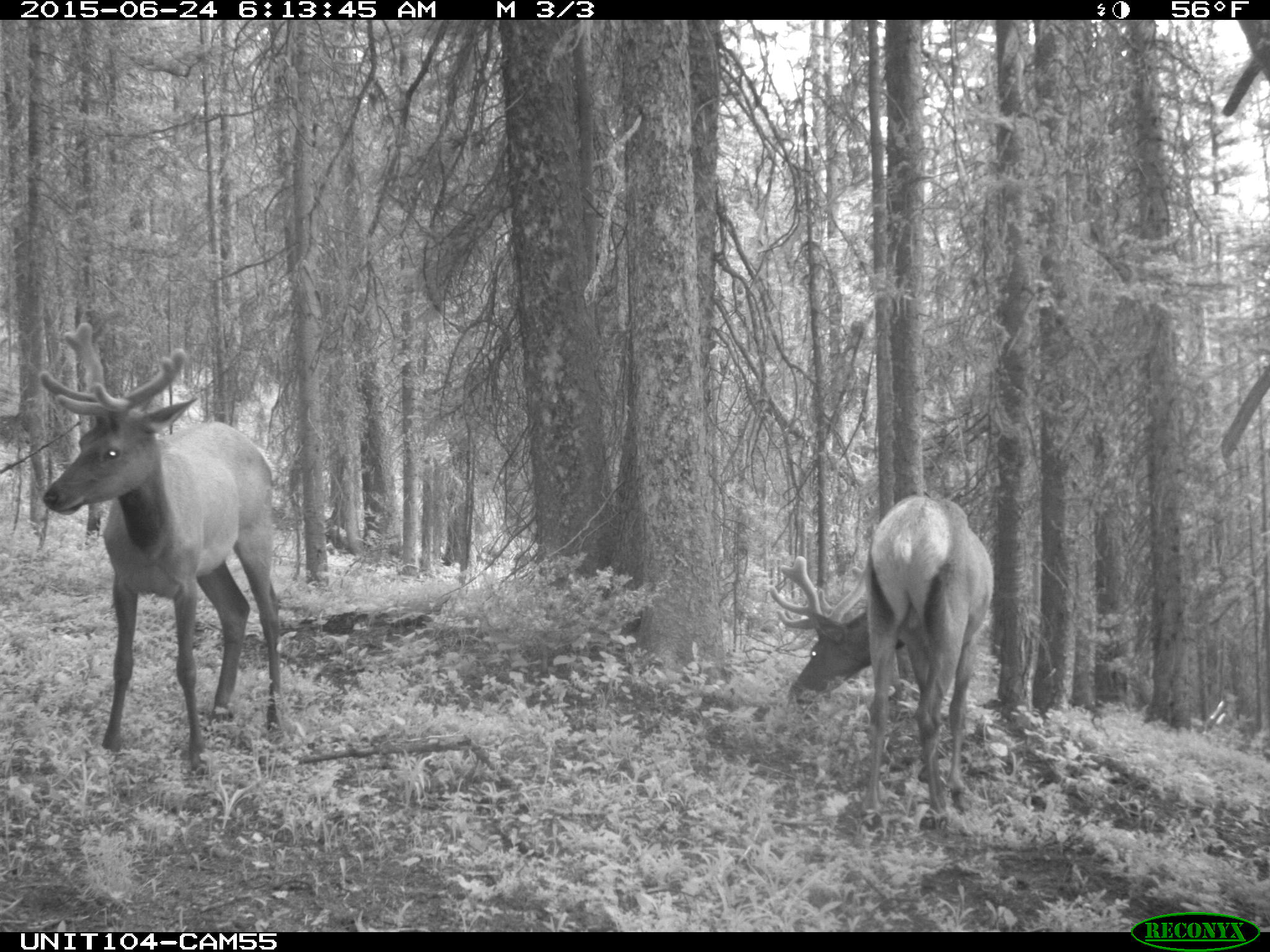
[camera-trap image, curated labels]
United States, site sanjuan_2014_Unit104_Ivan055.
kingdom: Animalia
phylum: Chordata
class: Mammalia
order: Artiodactyla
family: Cervidae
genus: Cervus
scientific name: Cervus elaphus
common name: red deer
Cervus elaphus (red deer).